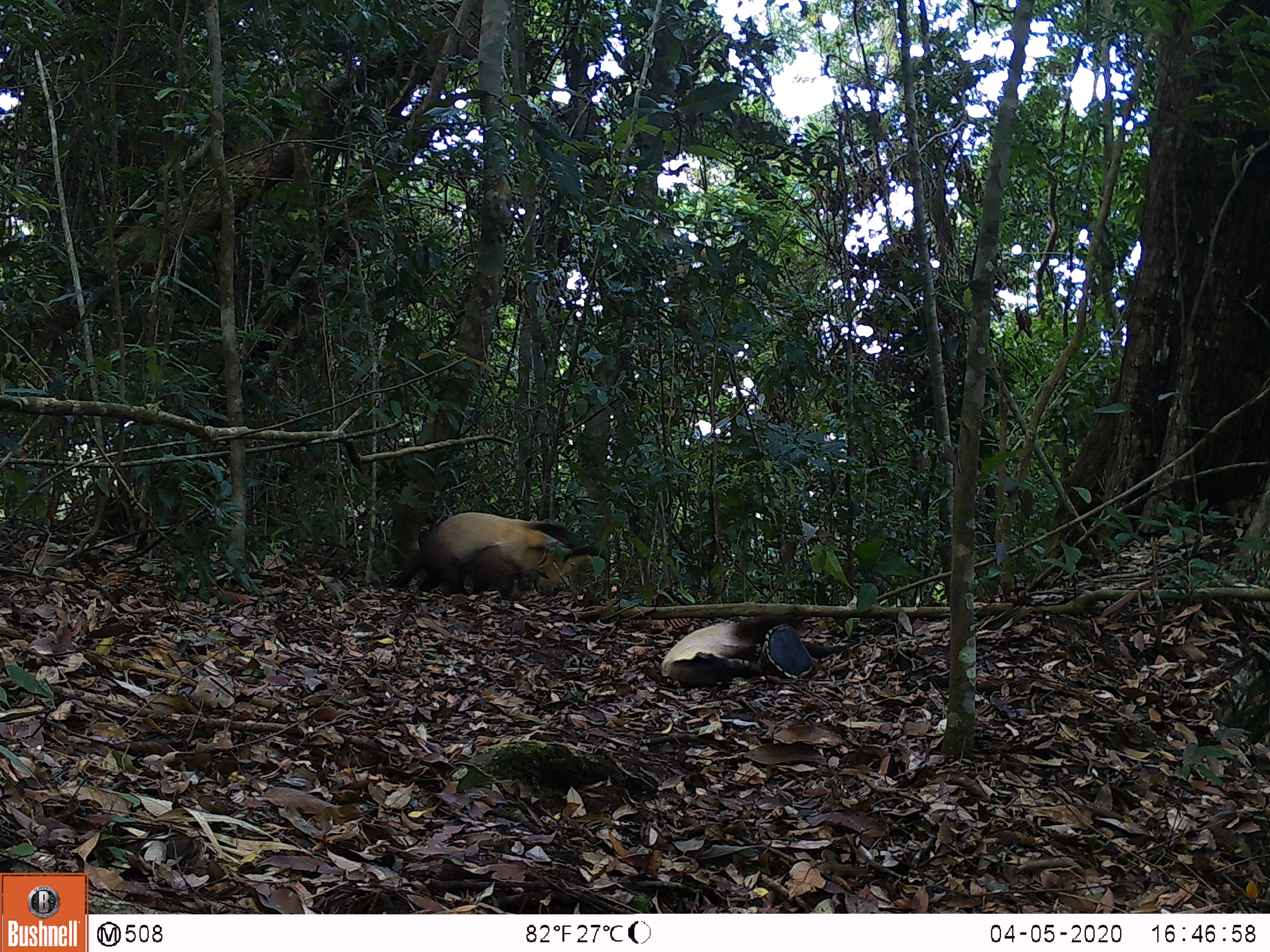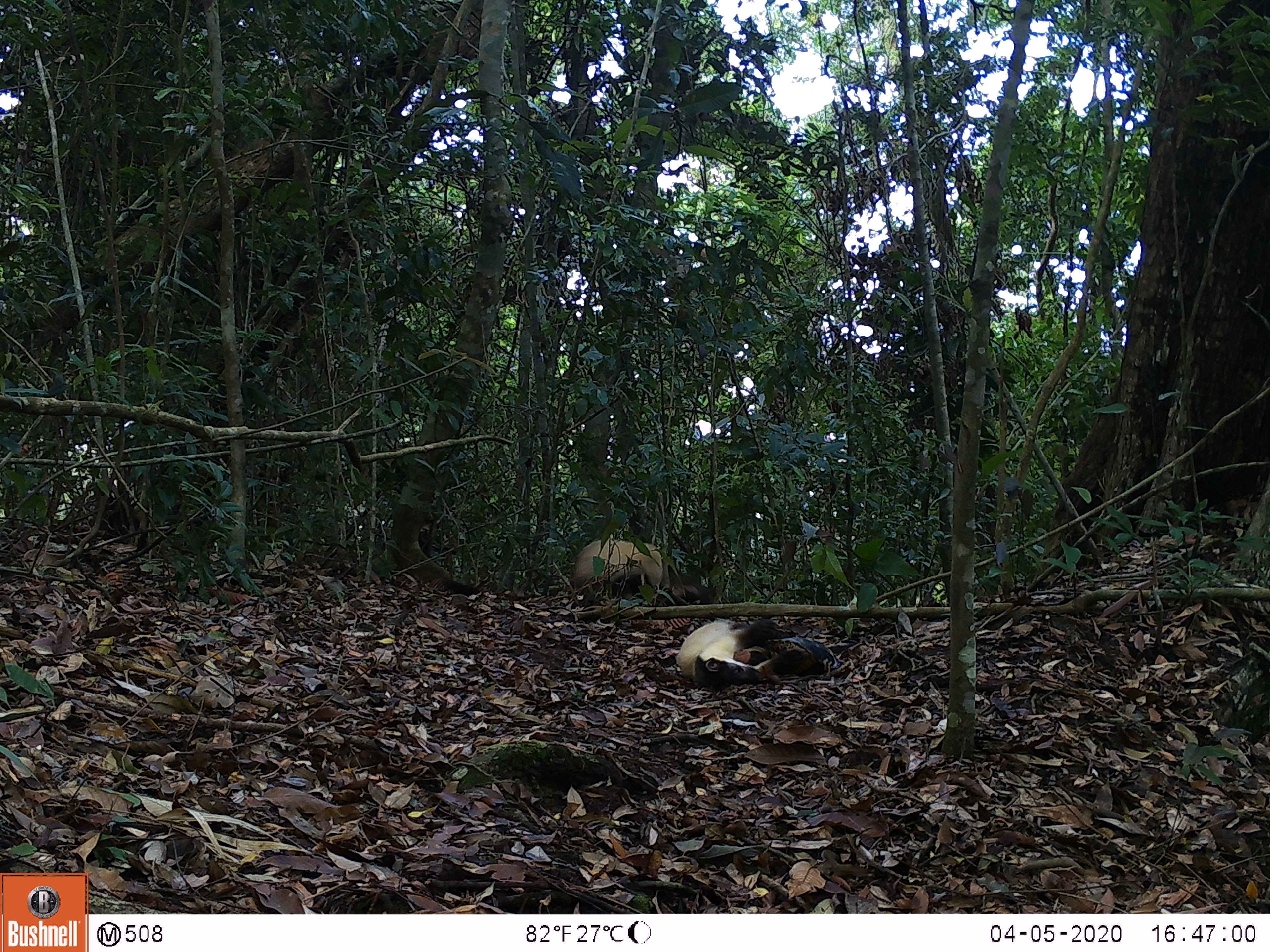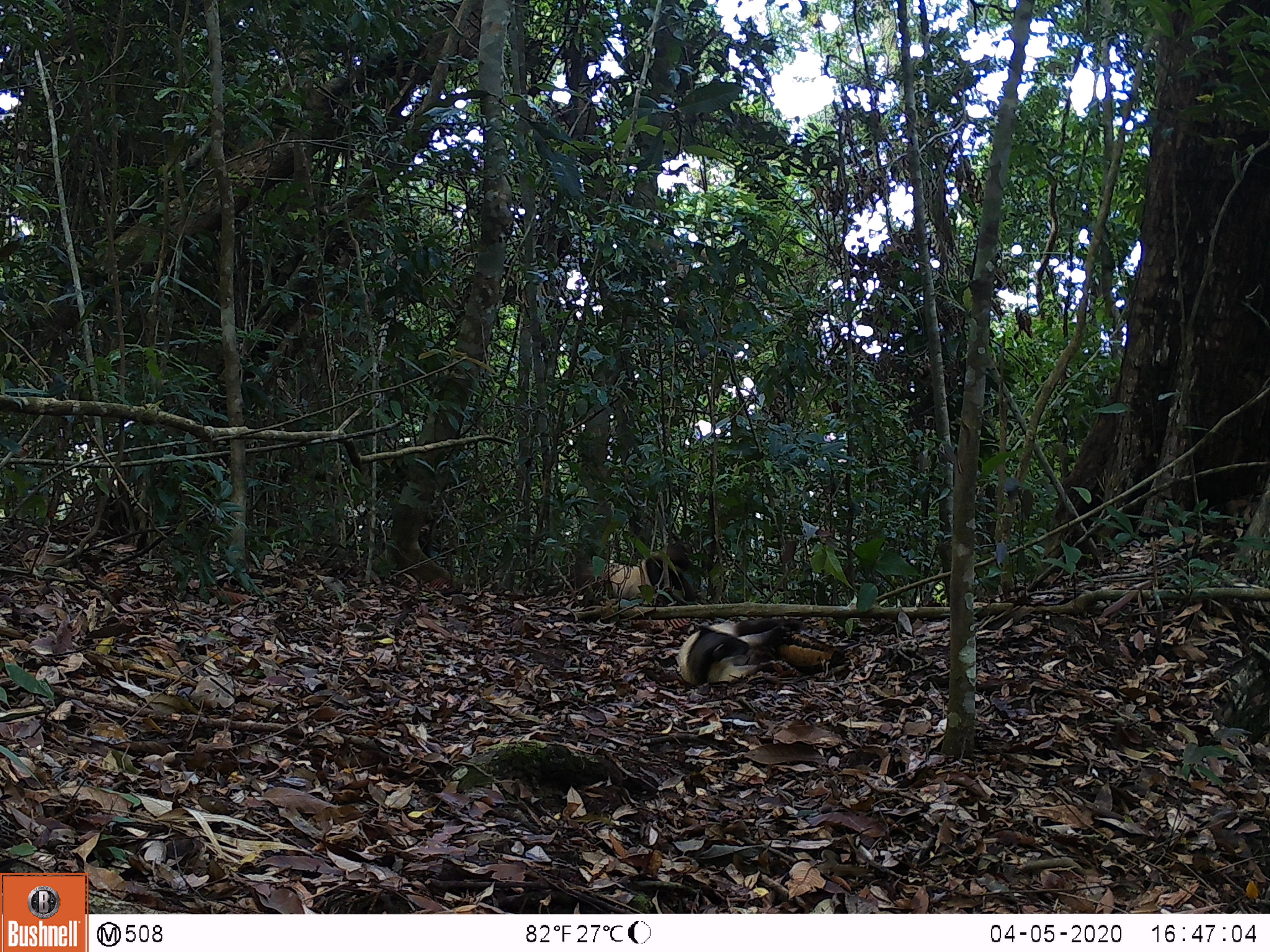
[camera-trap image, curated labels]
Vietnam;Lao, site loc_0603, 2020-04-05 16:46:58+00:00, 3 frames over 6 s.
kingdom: Animalia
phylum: Chordata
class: Mammalia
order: Carnivora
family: Mustelidae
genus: Martes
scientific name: Martes flavigula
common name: yellow-throated marten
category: yellow throated marten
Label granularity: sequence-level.